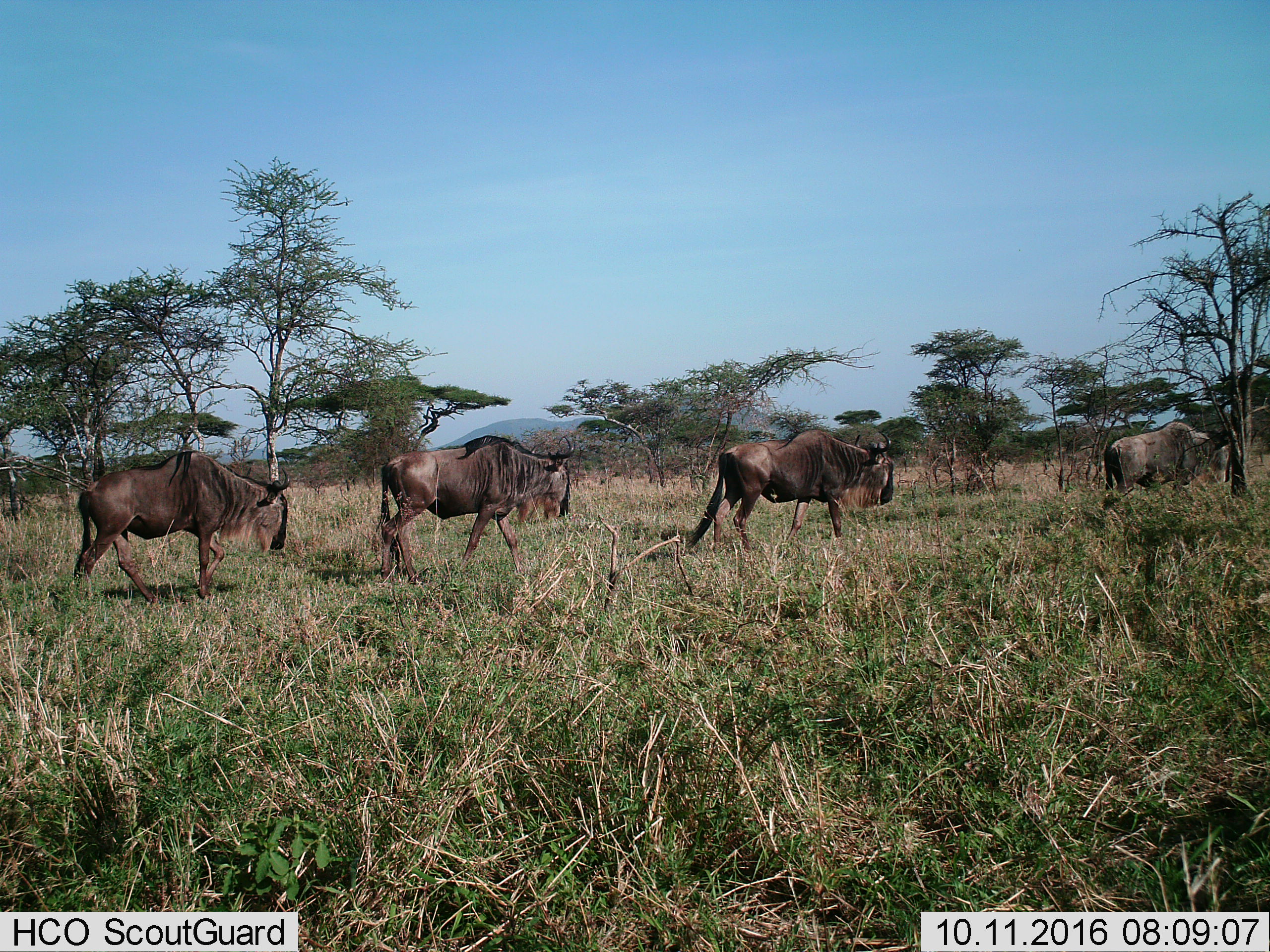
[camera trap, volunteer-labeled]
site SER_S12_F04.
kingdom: Animalia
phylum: Chordata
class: Mammalia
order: Artiodactyla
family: Bovidae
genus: Connochaetes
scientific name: Connochaetes taurinus taurinus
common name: blue wildebeest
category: wildebeestblue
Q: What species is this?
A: Wildebeestblue (blue wildebeest) (Connochaetes taurinus taurinus).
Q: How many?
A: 4.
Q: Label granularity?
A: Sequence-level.